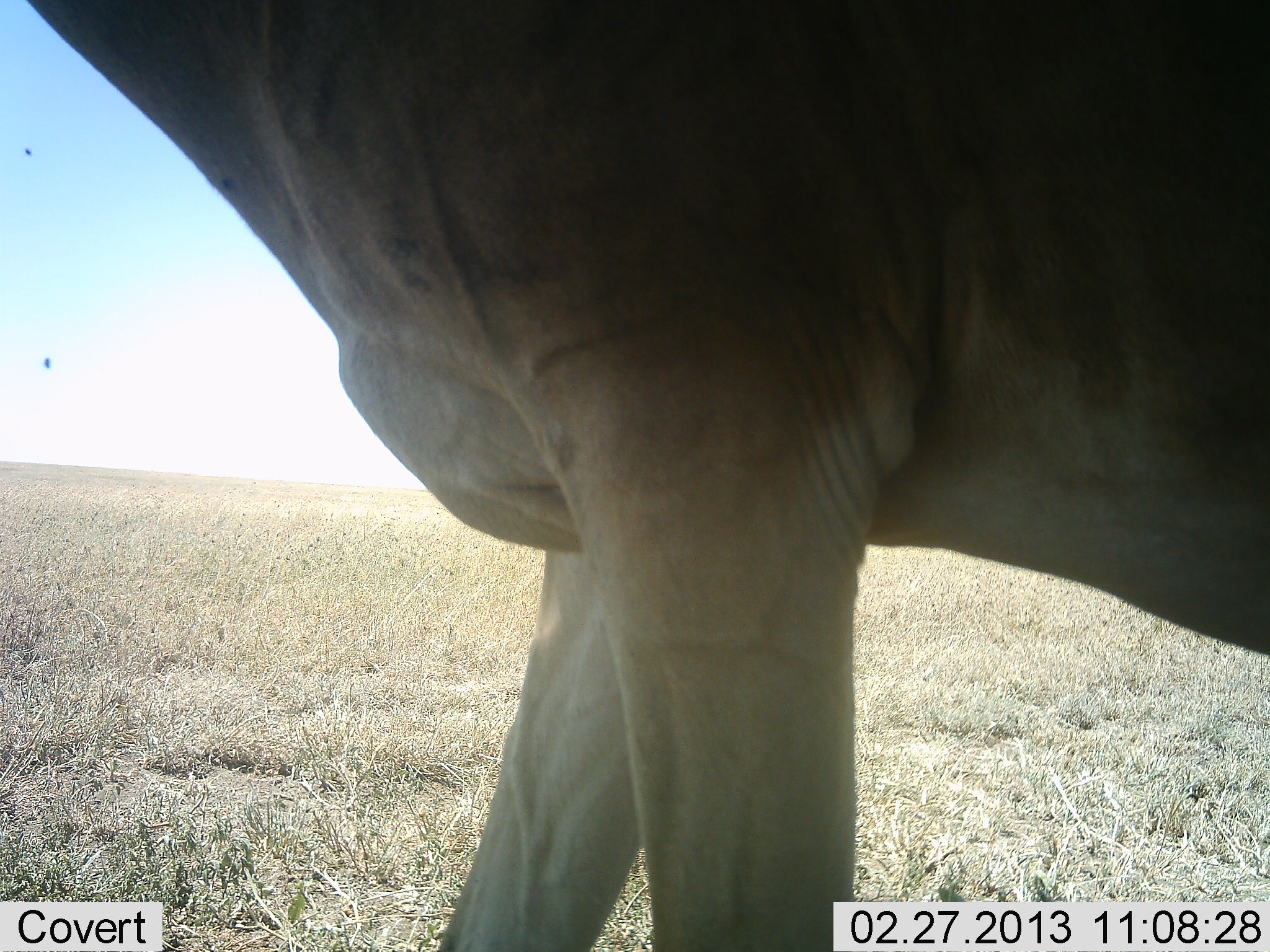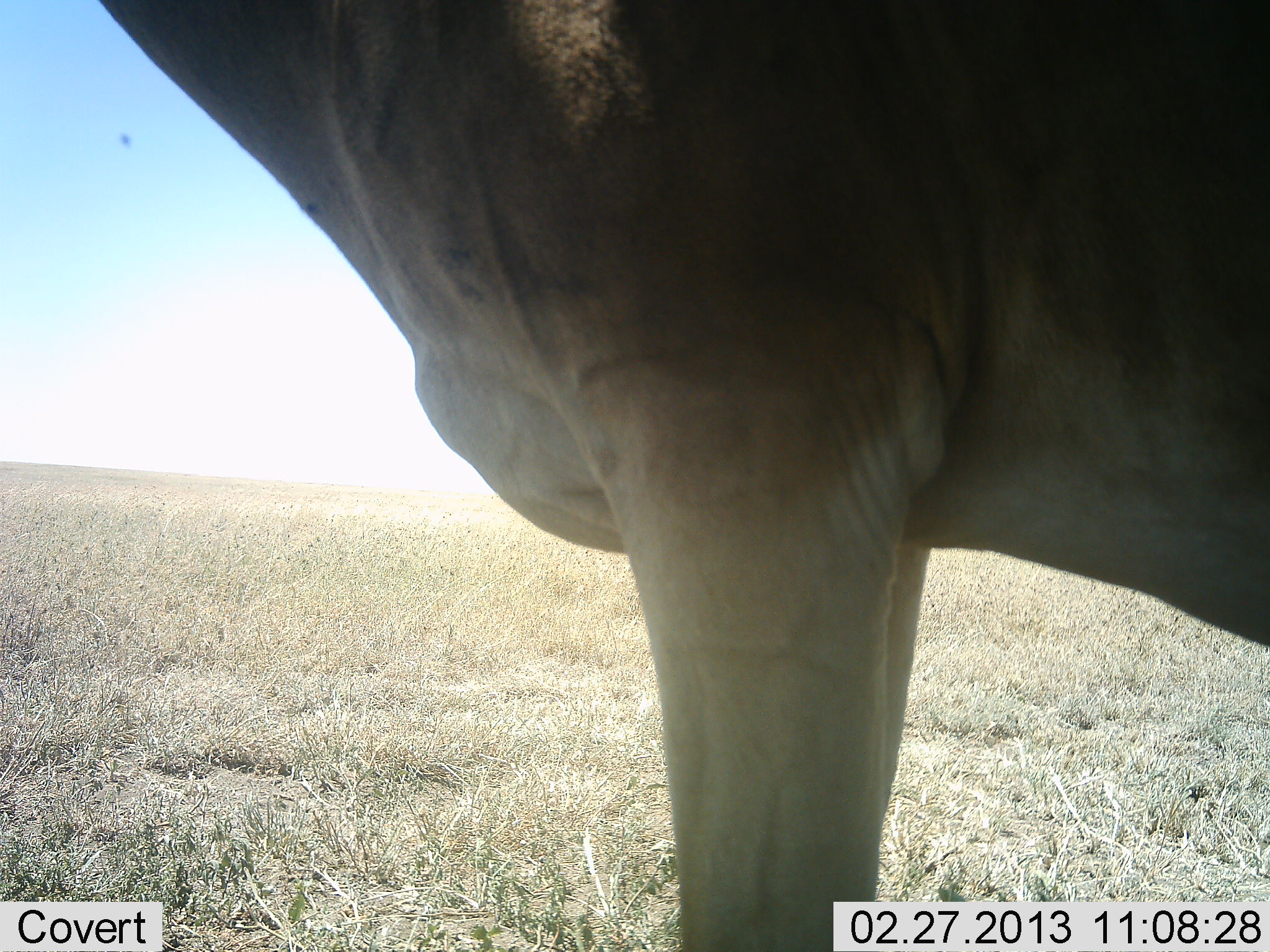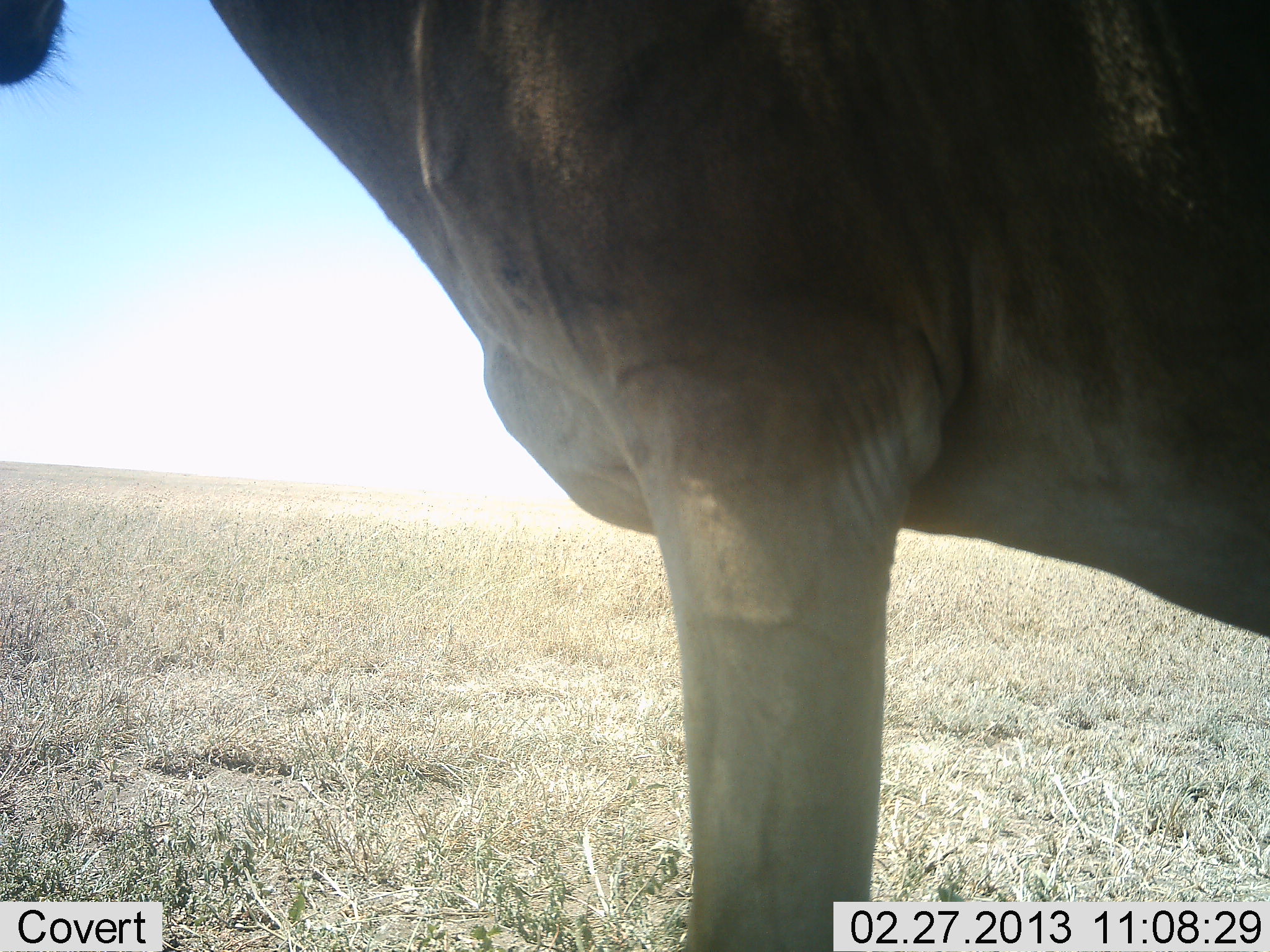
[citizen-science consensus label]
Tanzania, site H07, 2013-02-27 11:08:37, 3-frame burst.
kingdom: Animalia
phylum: Chordata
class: Mammalia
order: Artiodactyla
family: Bovidae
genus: Alcelaphus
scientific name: Alcelaphus buselaphus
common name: hartebeest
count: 1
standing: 88%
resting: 0%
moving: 12%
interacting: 0%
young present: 0%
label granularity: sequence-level